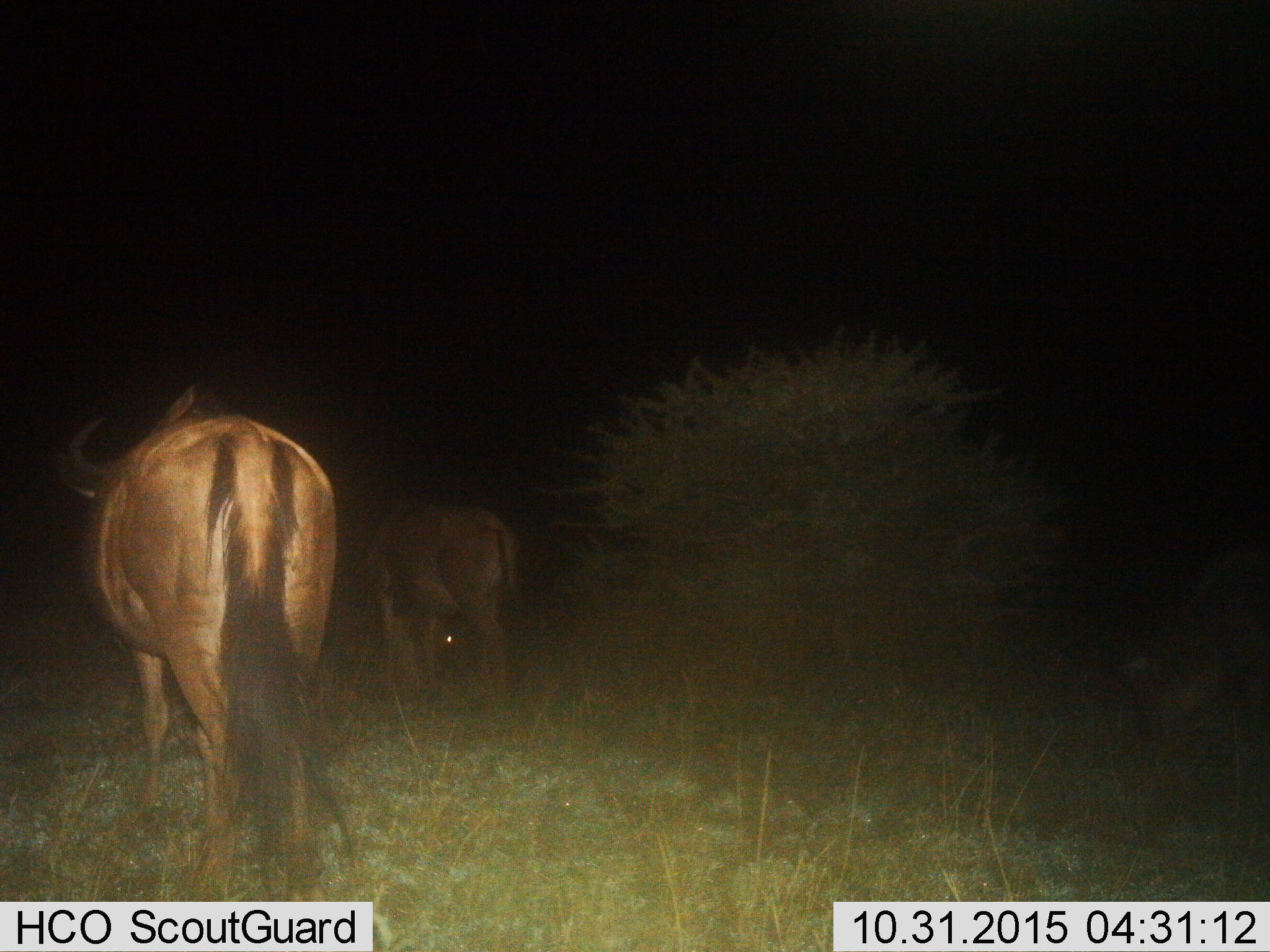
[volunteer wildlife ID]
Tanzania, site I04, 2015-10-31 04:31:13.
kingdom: Animalia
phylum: Chordata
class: Mammalia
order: Artiodactyla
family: Bovidae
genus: Connochaetes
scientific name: Connochaetes taurinus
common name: blue wildebeest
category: wildebeest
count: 2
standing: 62%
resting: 0%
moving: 12%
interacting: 0%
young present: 0%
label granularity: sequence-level